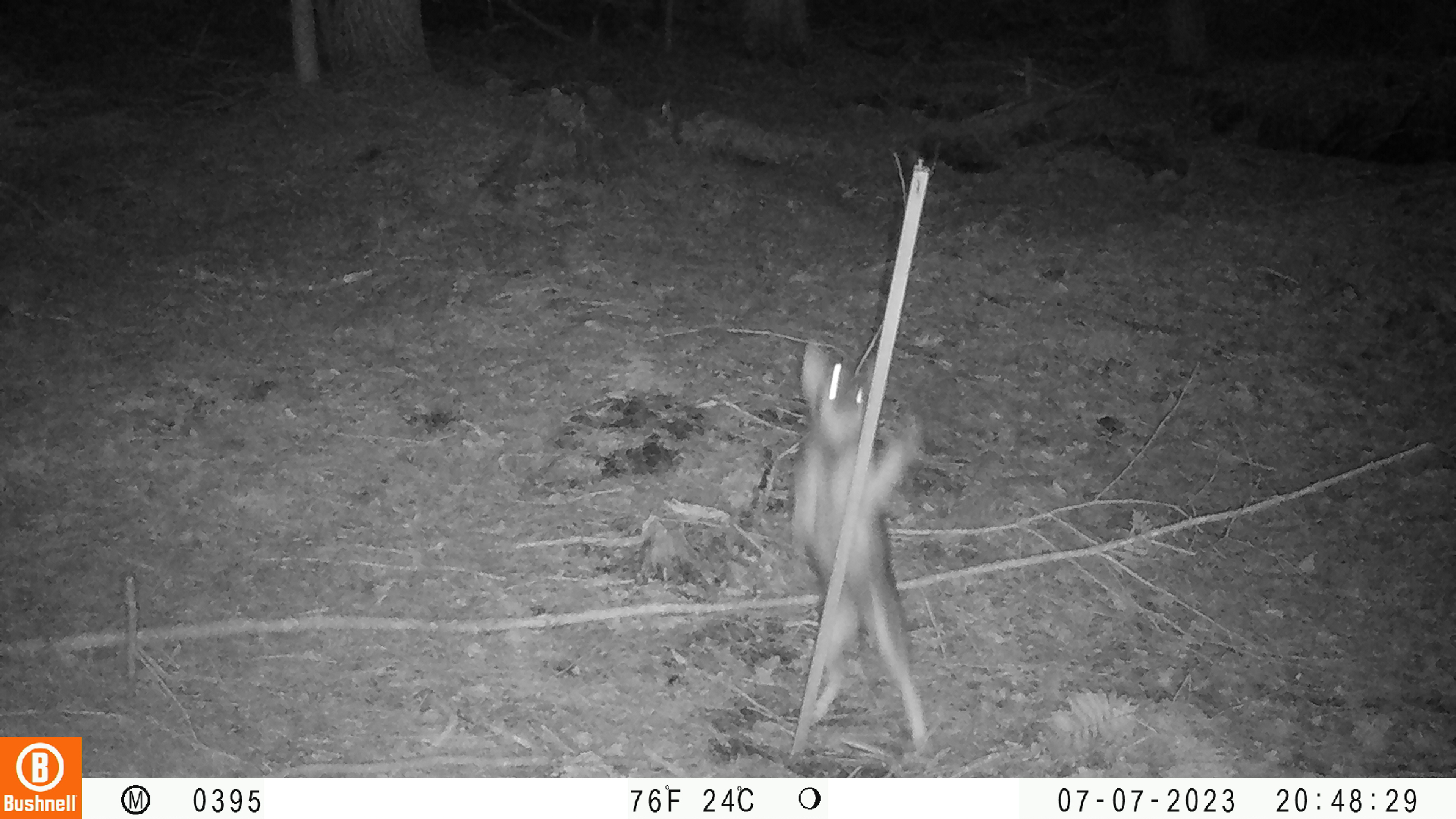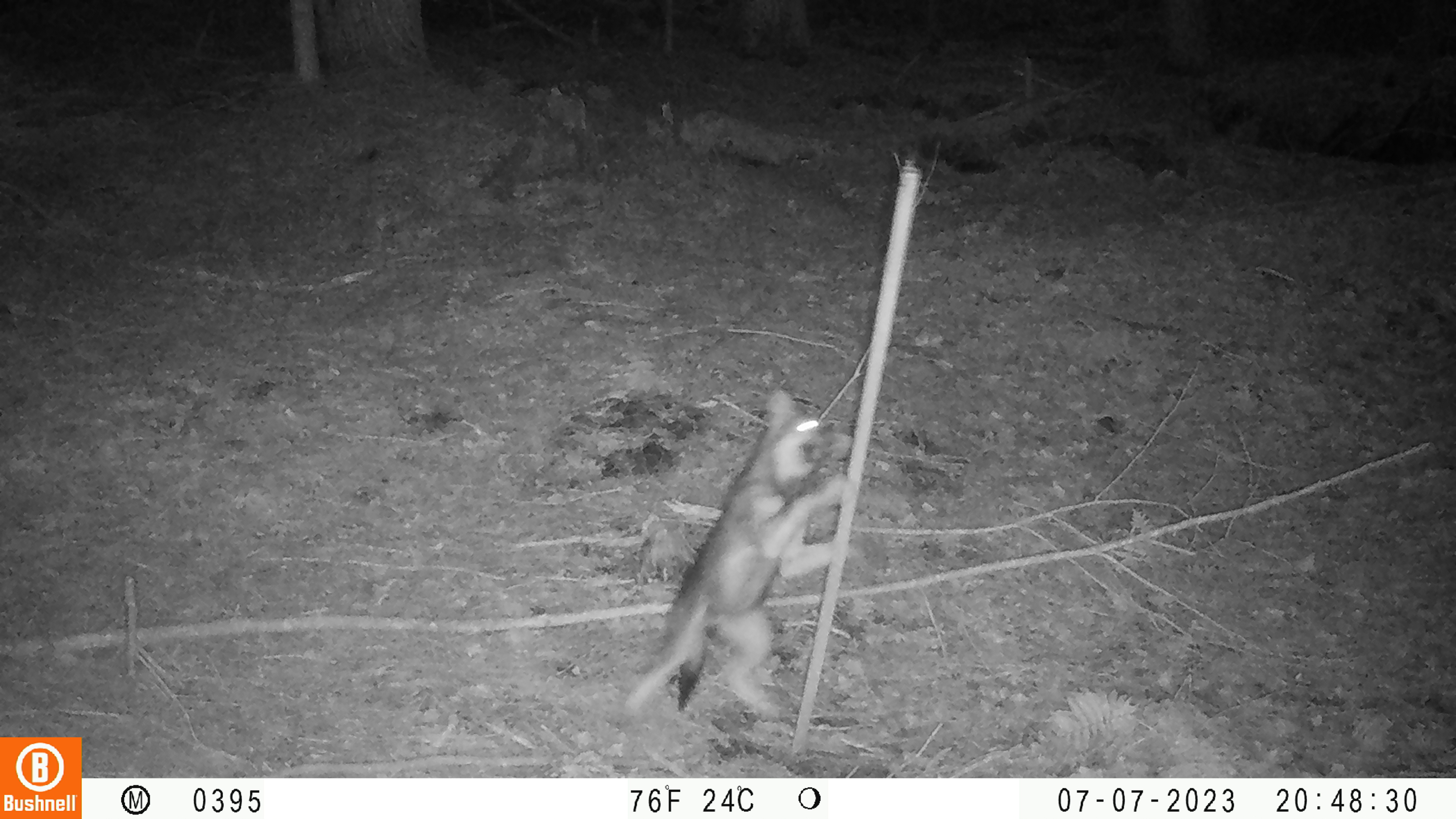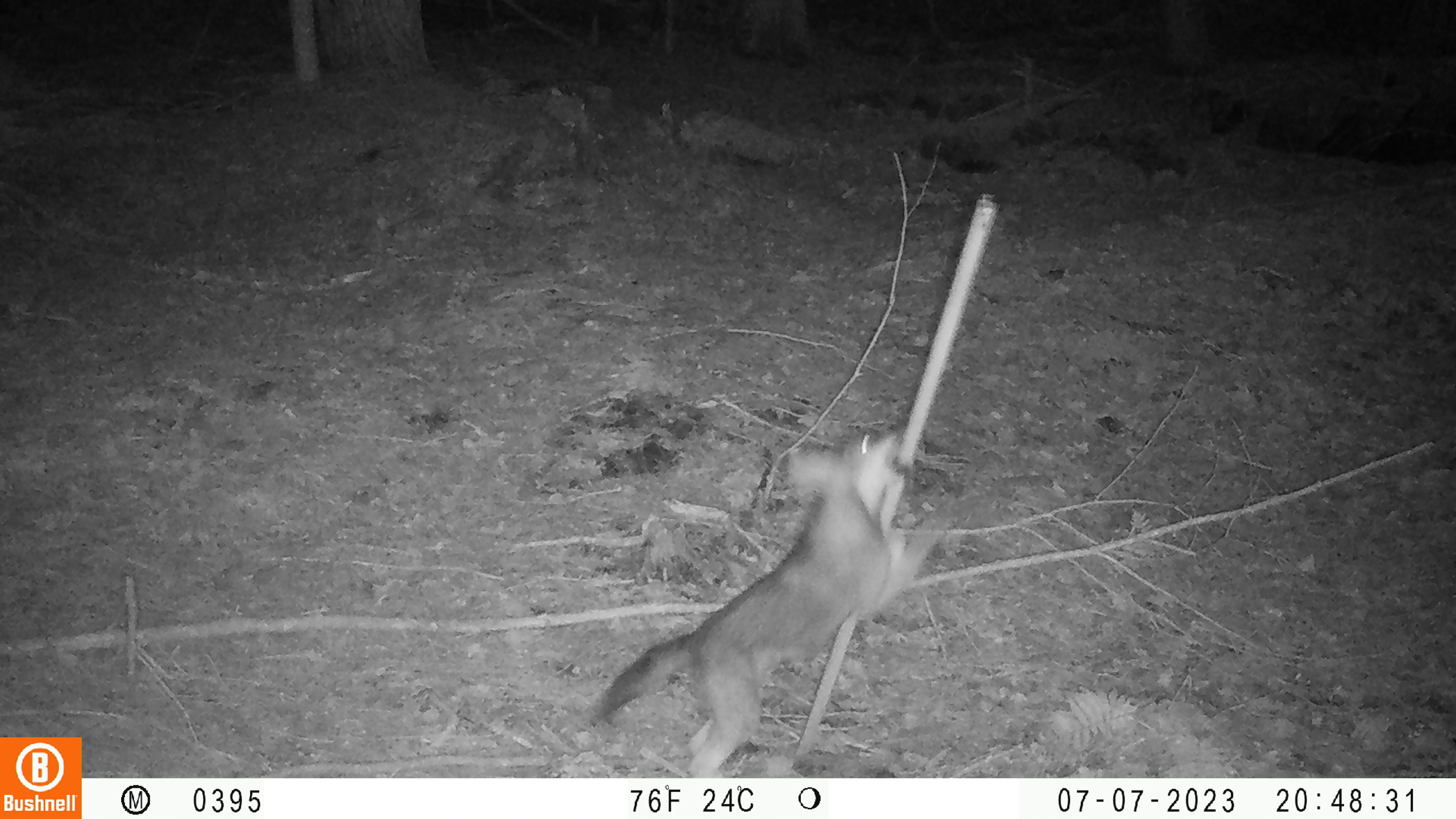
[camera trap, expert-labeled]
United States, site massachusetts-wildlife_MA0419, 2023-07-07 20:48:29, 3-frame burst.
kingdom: Animalia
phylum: Chordata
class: Mammalia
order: Carnivora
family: Canidae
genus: Urocyon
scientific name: Urocyon cinereoargenteus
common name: gray fox